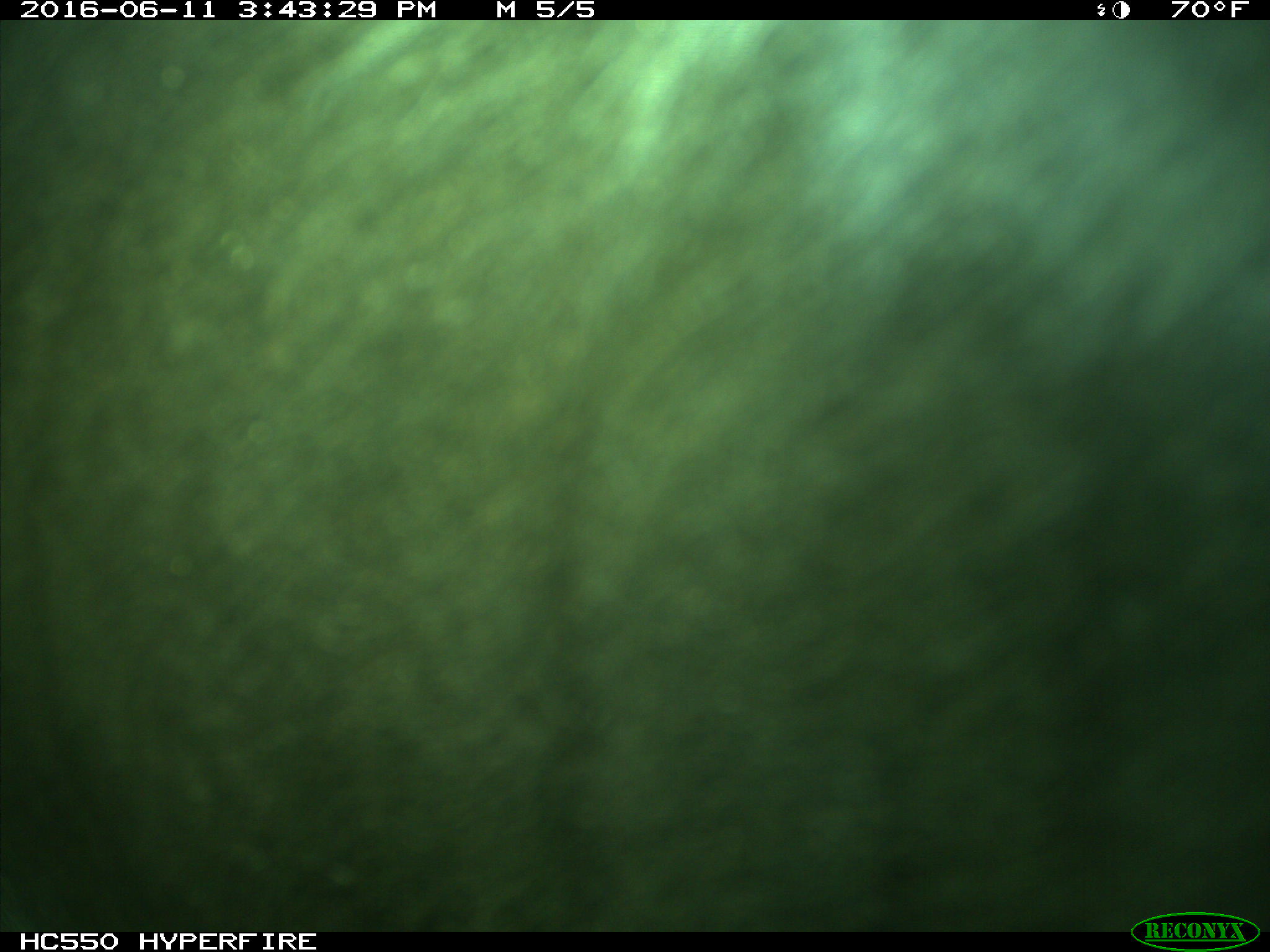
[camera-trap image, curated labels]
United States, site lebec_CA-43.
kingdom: Animalia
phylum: Chordata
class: Mammalia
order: Artiodactyla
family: Bovidae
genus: Bos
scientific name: Bos taurus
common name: domestic cow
Bos taurus (domestic cow).